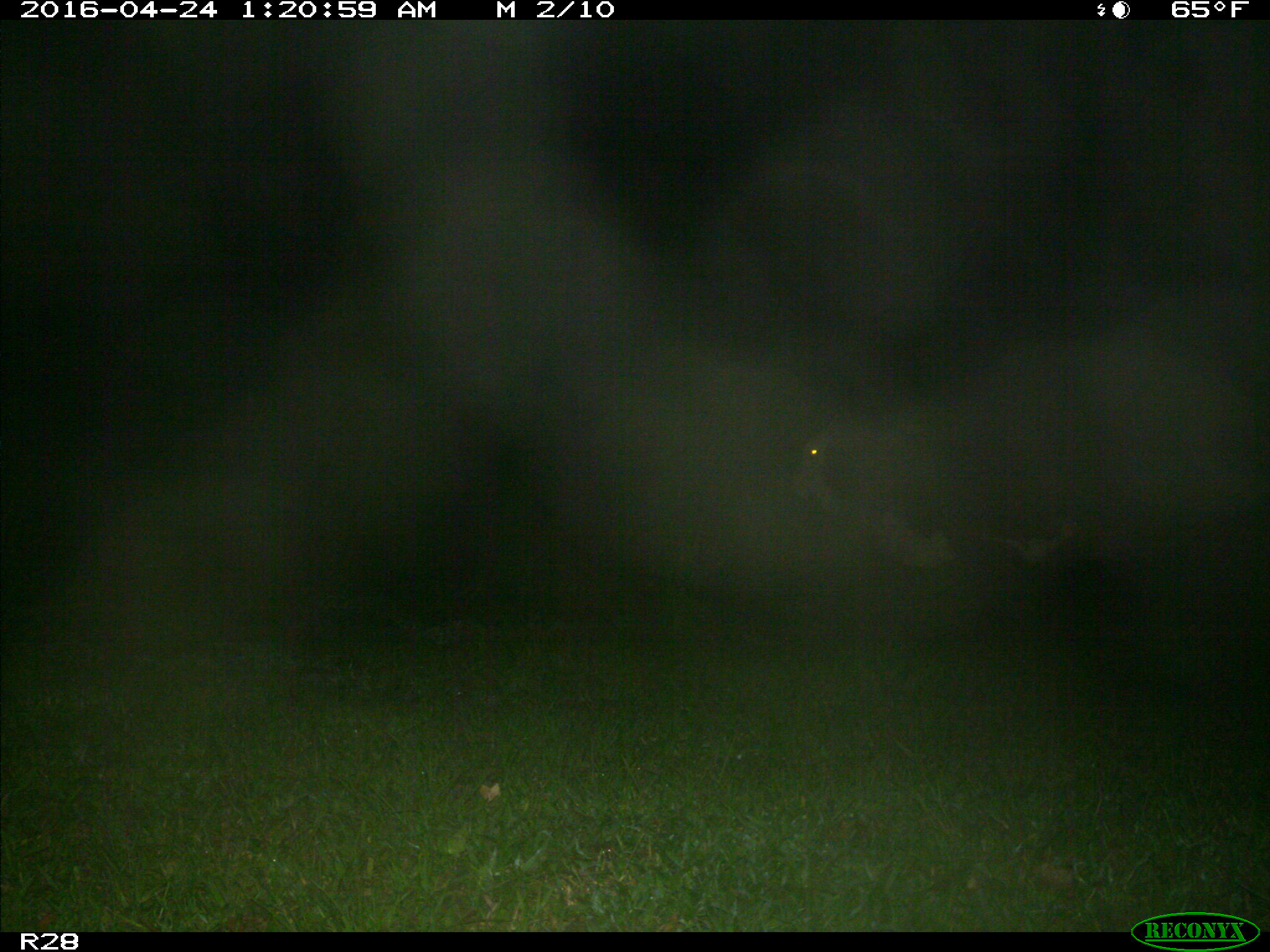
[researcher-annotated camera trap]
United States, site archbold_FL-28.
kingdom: Animalia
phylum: Chordata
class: Mammalia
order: Artiodactyla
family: Bovidae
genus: Bos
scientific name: Bos taurus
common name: domestic cow